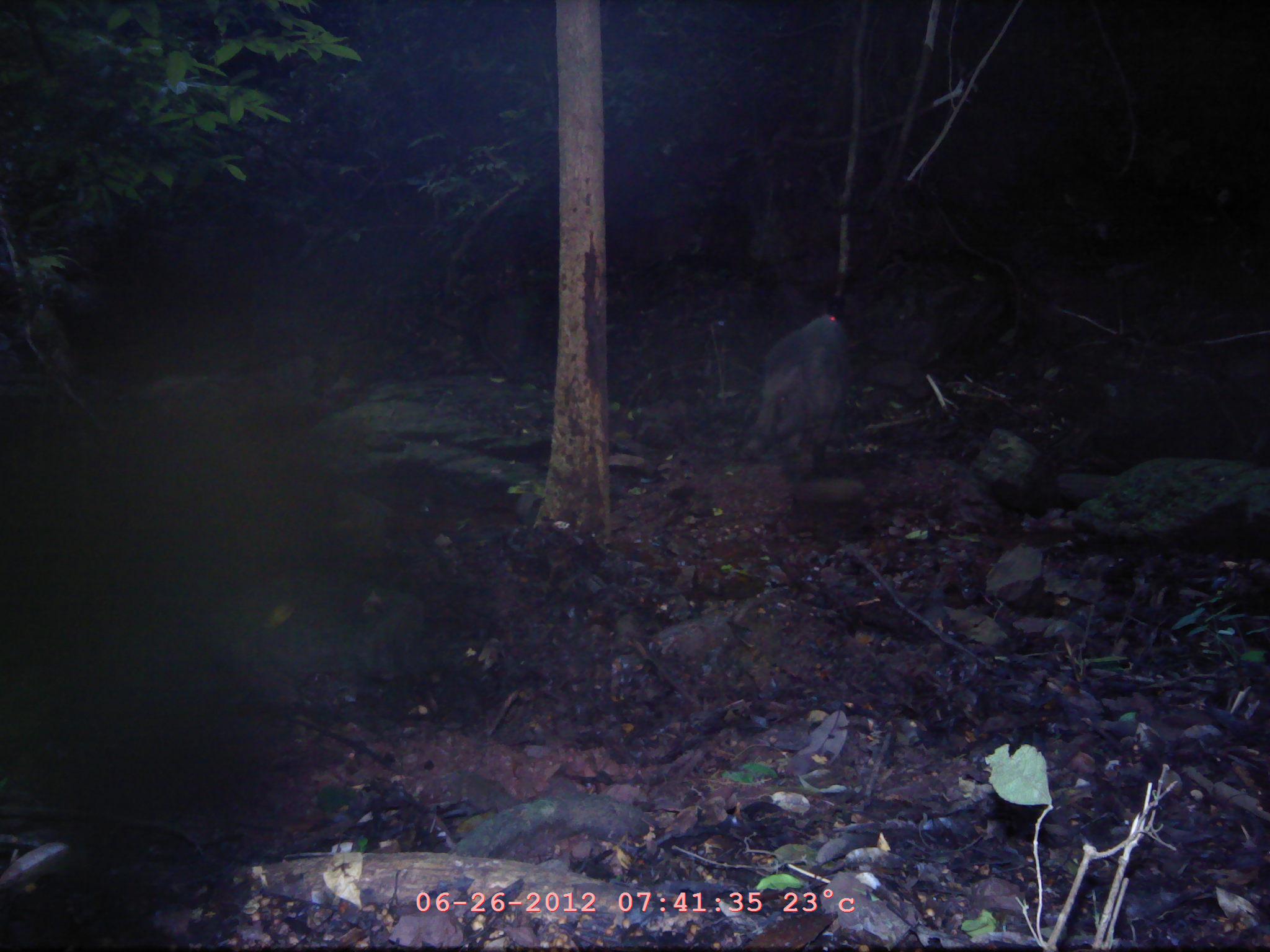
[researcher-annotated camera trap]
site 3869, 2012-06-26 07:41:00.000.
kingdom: Animalia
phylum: Chordata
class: Mammalia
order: Artiodactyla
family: Suidae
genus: Sus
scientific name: Sus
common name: pigs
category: sus sp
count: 1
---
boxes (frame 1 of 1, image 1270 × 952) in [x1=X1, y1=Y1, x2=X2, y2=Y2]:
sus sp: [x1=742, y1=314, x2=854, y2=476]